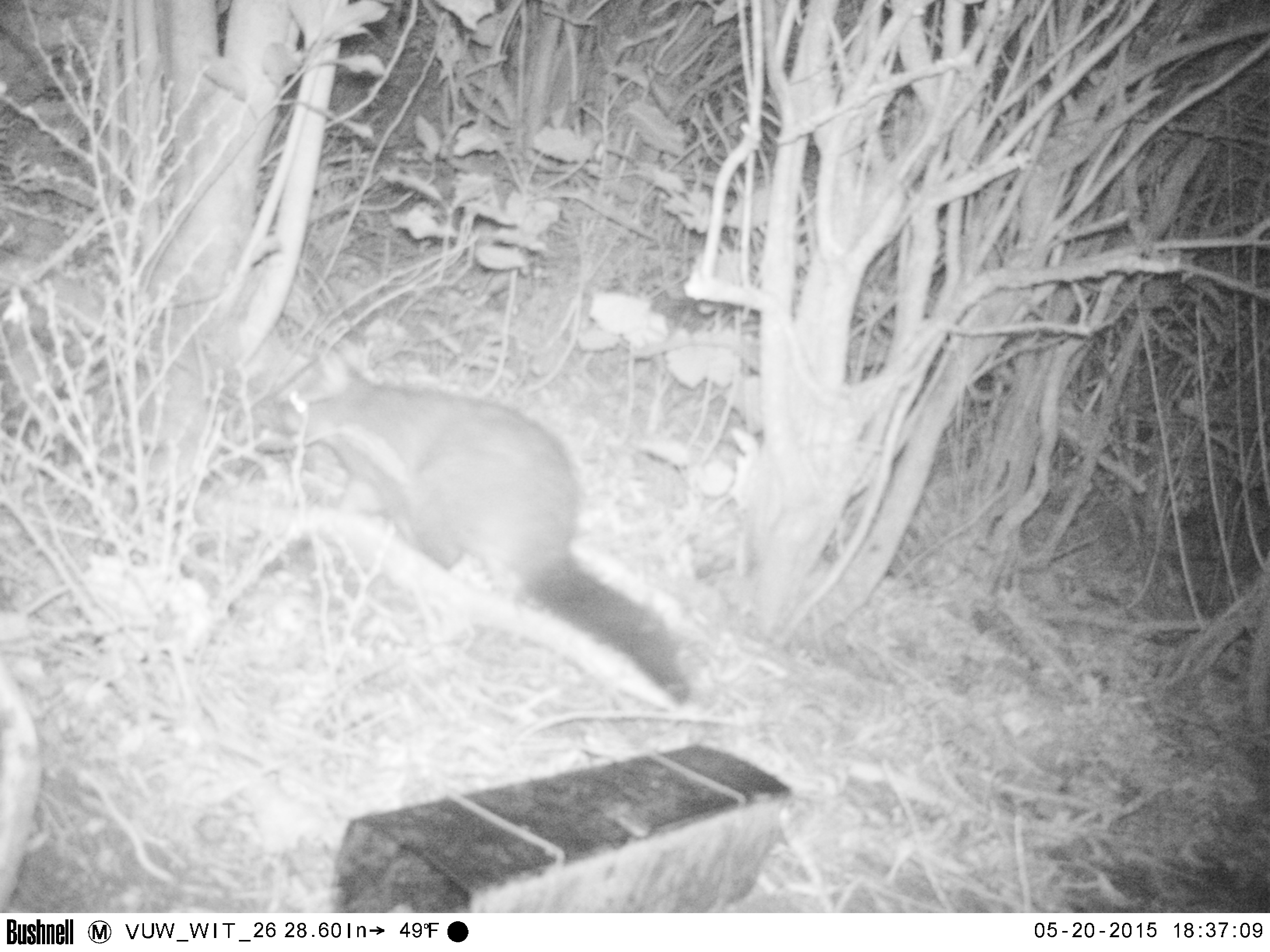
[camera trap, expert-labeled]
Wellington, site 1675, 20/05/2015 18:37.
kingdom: Animalia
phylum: Chordata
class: Mammalia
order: Didelphimorphia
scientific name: Didelphimorphia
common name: possum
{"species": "possum (Didelphimorphia)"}